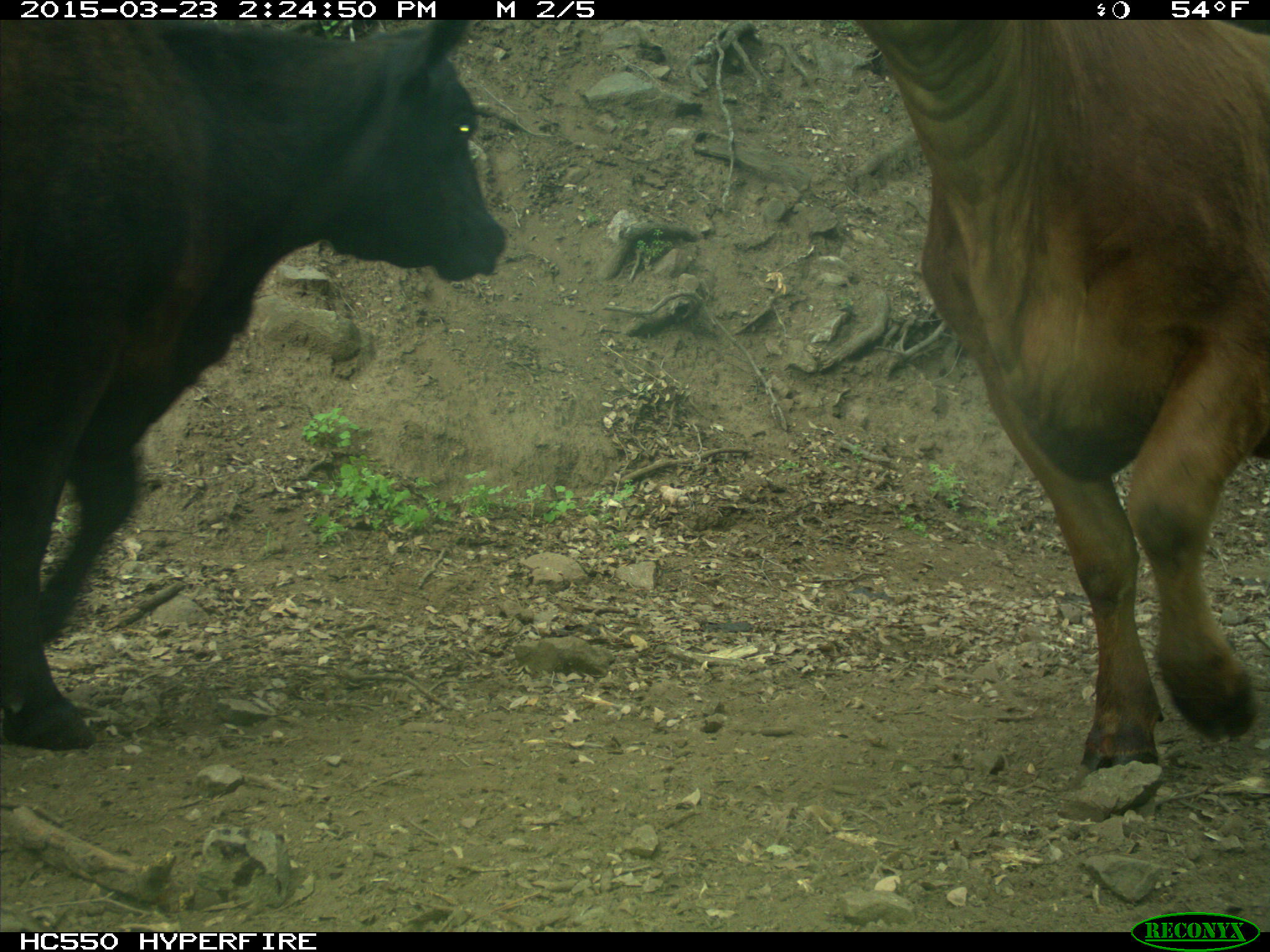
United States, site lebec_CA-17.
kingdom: Animalia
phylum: Chordata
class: Mammalia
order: Artiodactyla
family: Bovidae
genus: Bos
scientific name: Bos taurus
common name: domestic cow